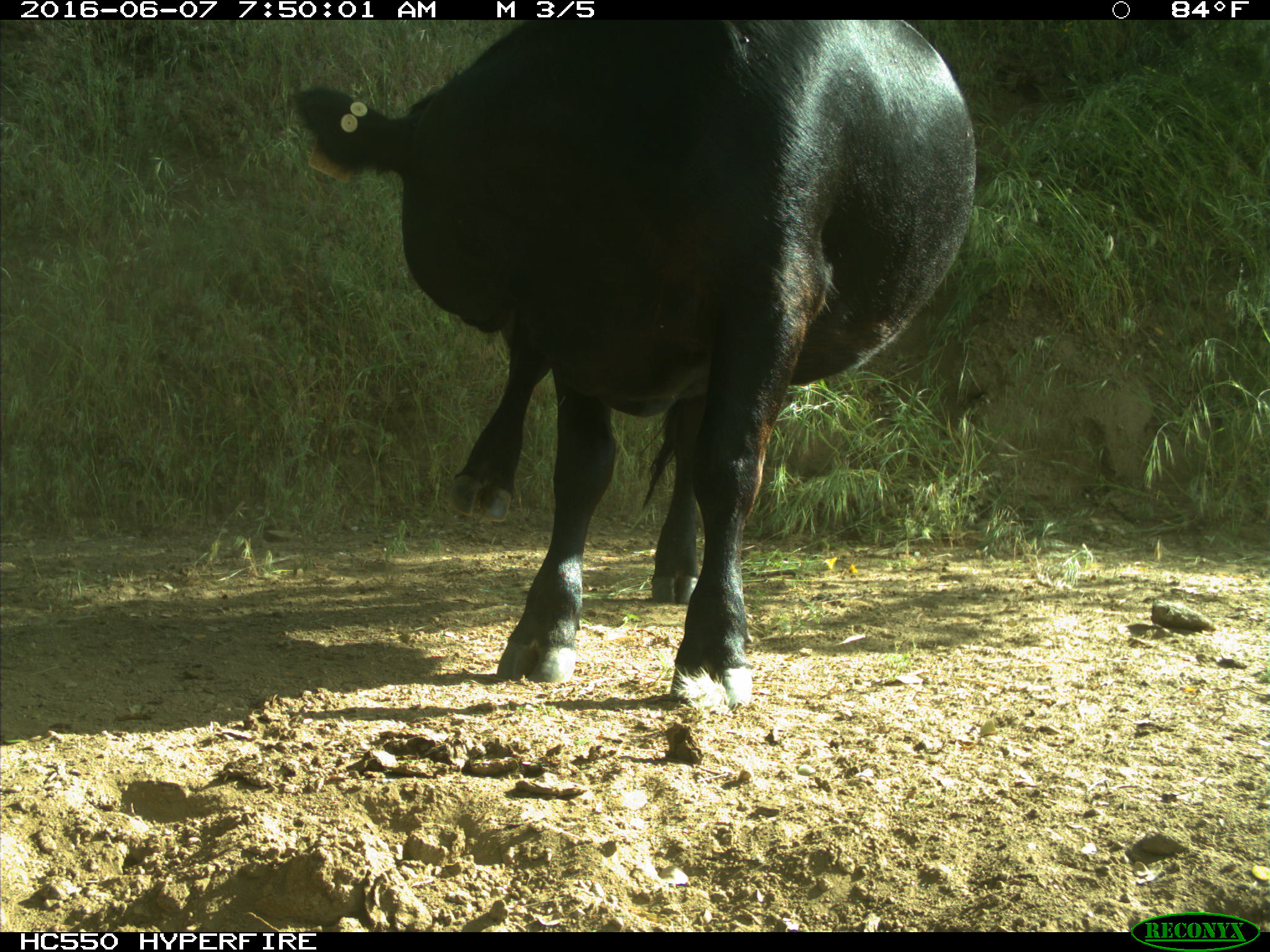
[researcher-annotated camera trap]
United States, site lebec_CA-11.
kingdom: Animalia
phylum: Chordata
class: Mammalia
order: Artiodactyla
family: Bovidae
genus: Bos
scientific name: Bos taurus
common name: domestic cow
Bos taurus (domestic cow).